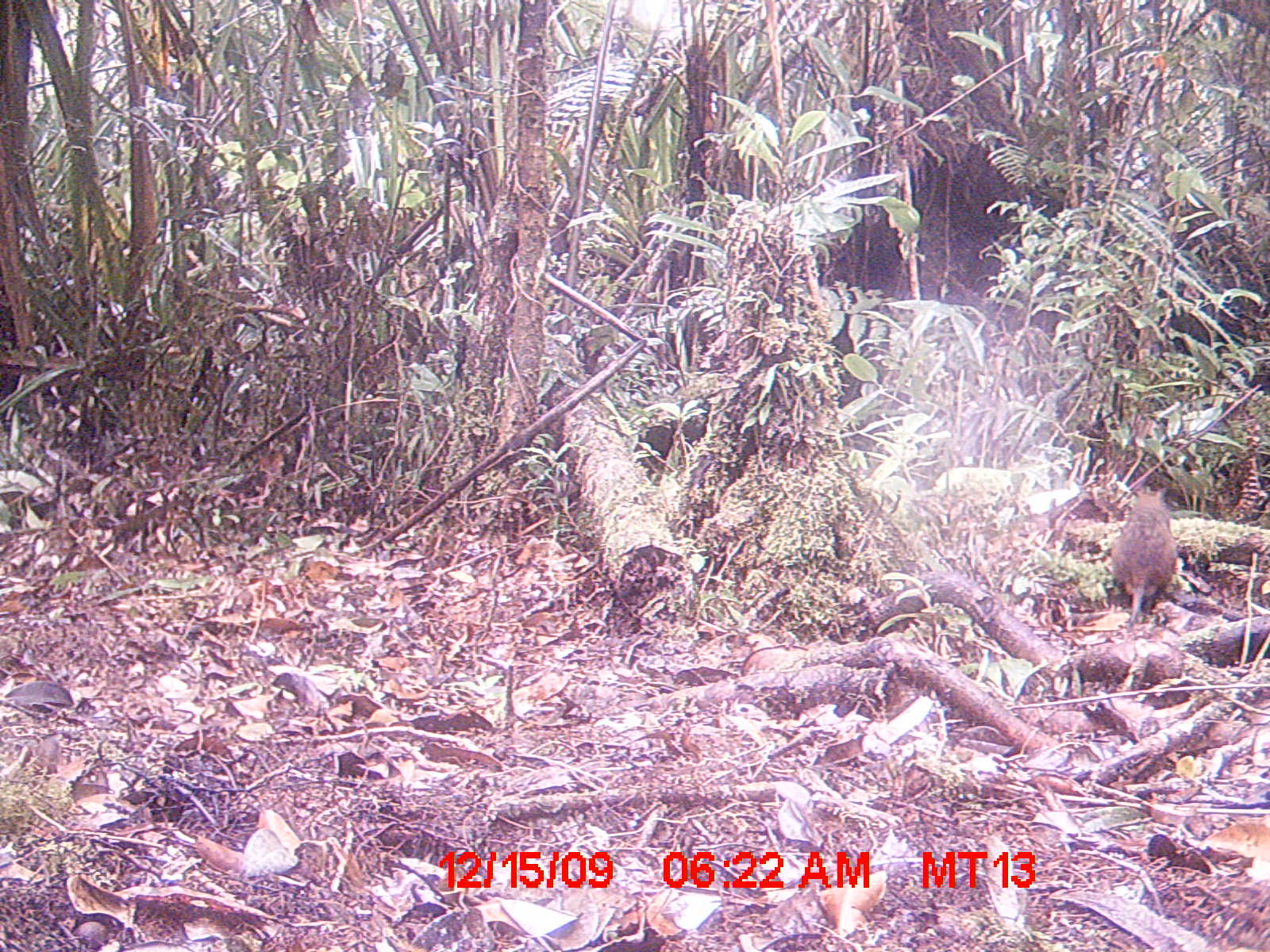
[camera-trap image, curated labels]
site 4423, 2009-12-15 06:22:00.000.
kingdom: Animalia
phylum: Chordata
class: Mammalia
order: Rodentia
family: Nesomyidae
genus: Hypogeomys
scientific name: Hypogeomys antimena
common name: malagasy giant rat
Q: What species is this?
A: Hypogeomys antimena (malagasy giant rat).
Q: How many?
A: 1.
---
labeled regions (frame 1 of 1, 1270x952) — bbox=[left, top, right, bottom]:
hypogeomys antimena: bbox=[1109, 488, 1180, 623]